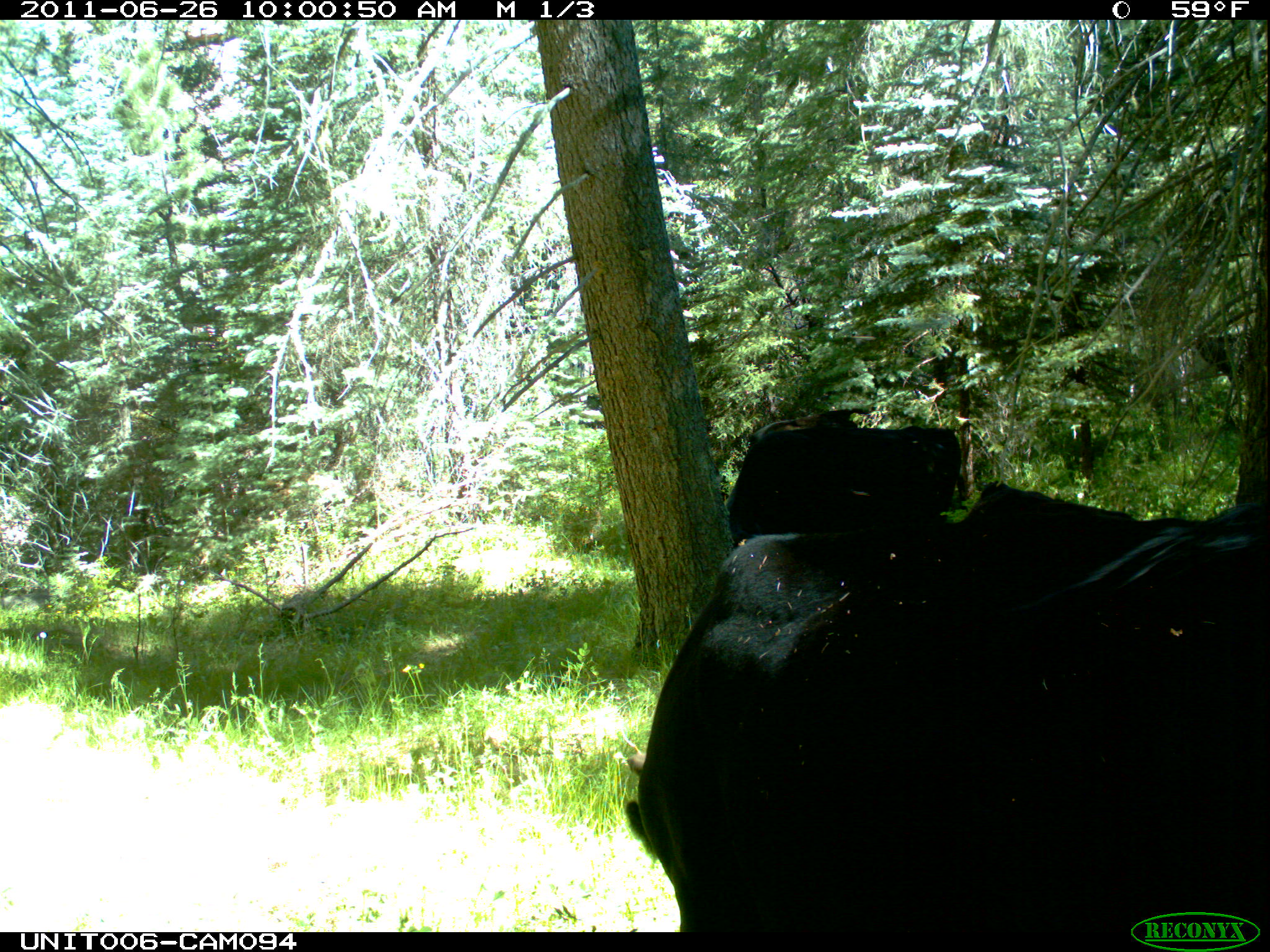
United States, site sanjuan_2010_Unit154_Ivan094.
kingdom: Animalia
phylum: Chordata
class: Mammalia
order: Artiodactyla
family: Bovidae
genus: Bos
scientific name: Bos taurus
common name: domestic cow